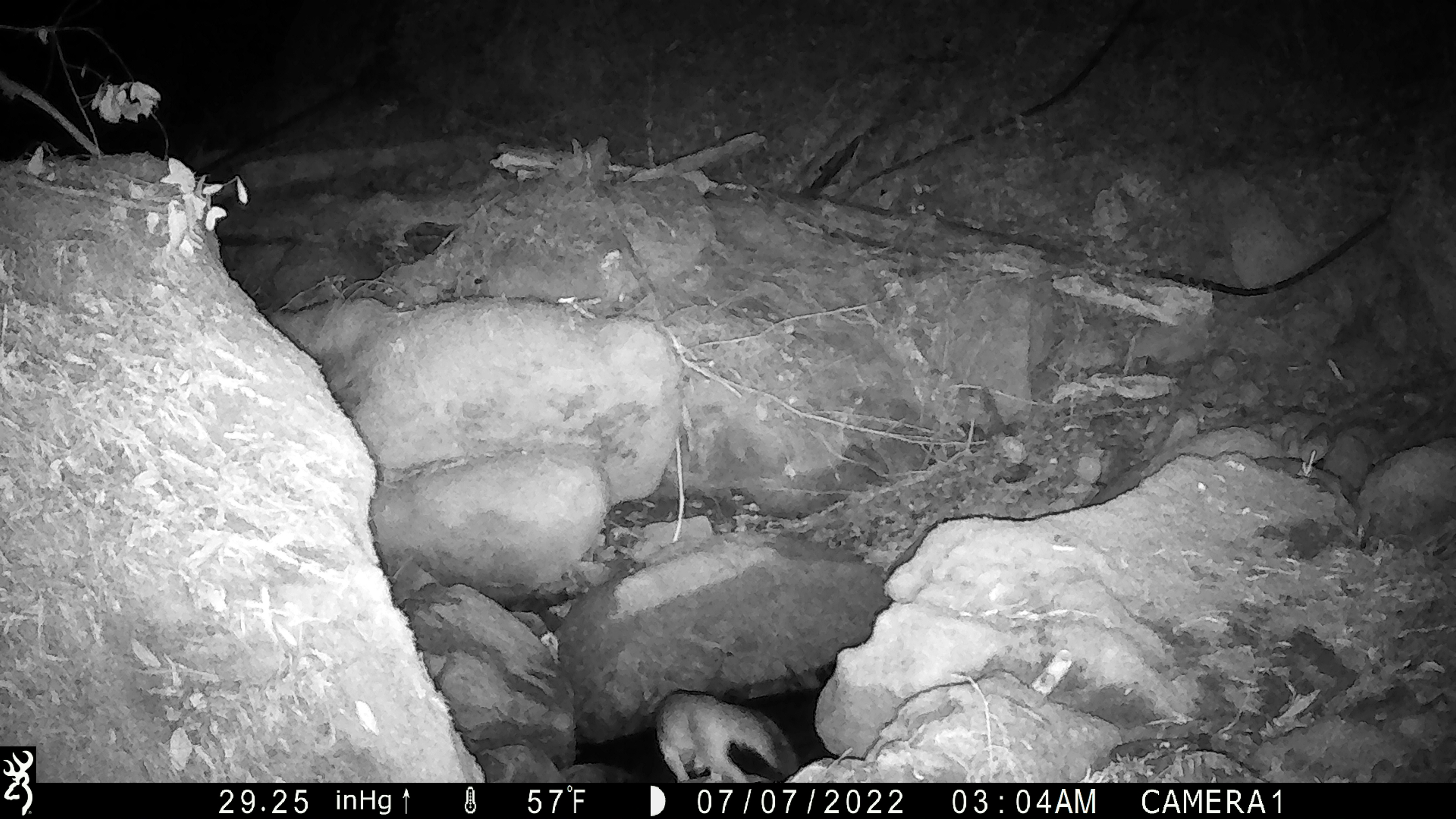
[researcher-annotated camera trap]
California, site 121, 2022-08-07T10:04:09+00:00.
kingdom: Animalia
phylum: Chordata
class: Mammalia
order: Carnivora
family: Canidae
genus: Urocyon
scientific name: Urocyon cinereoargenteus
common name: gray fox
Gray fox (Urocyon cinereoargenteus).